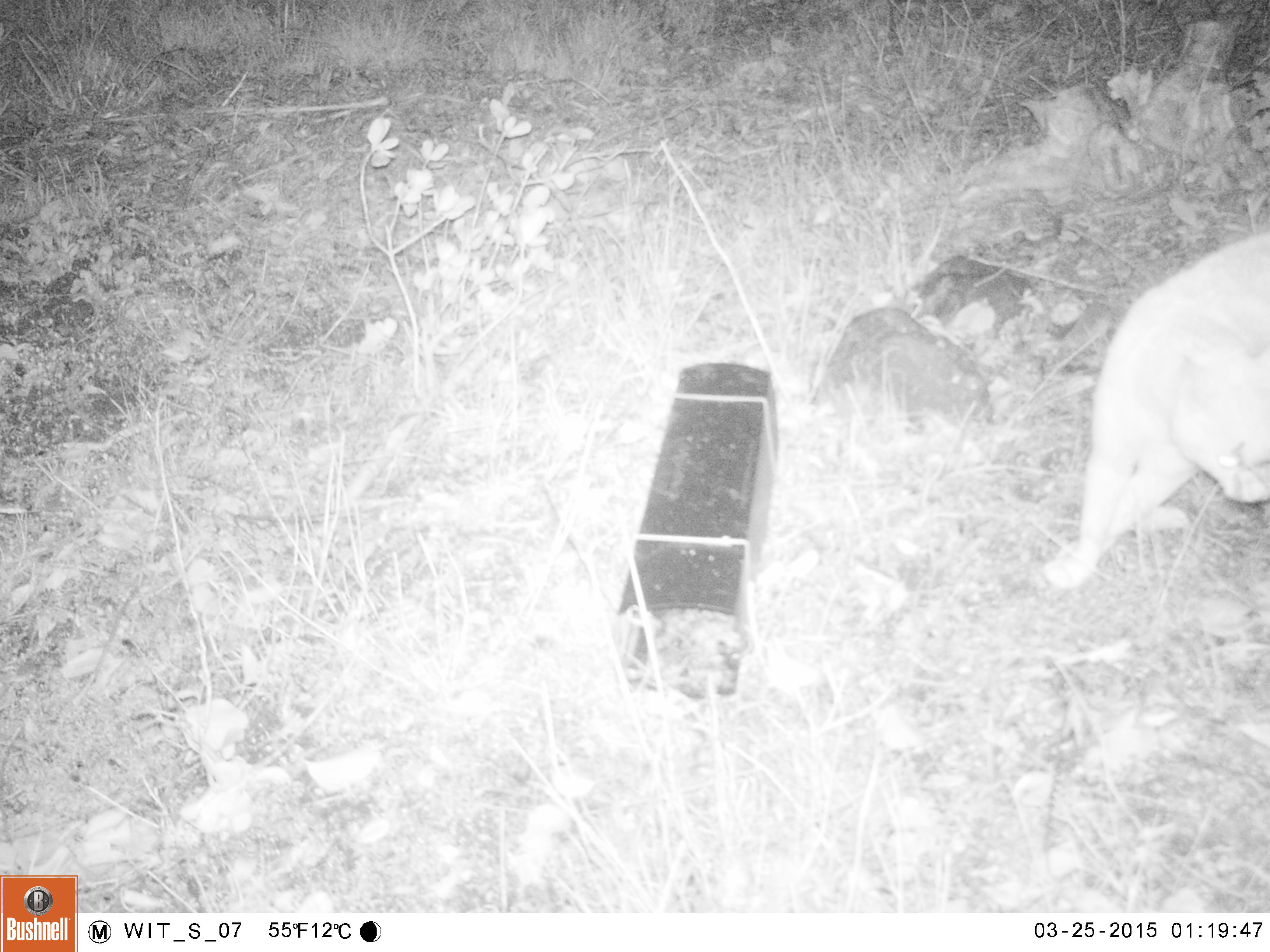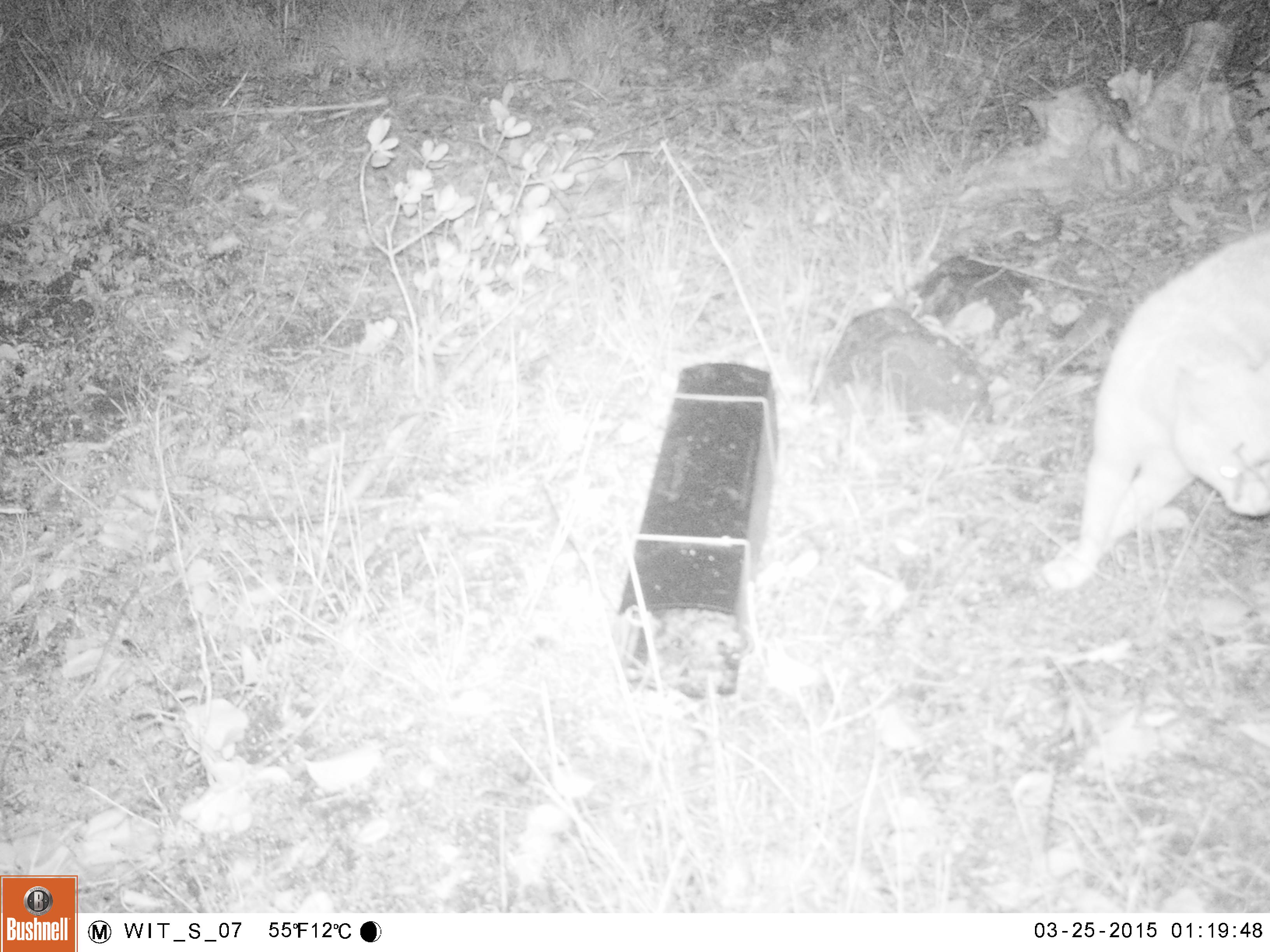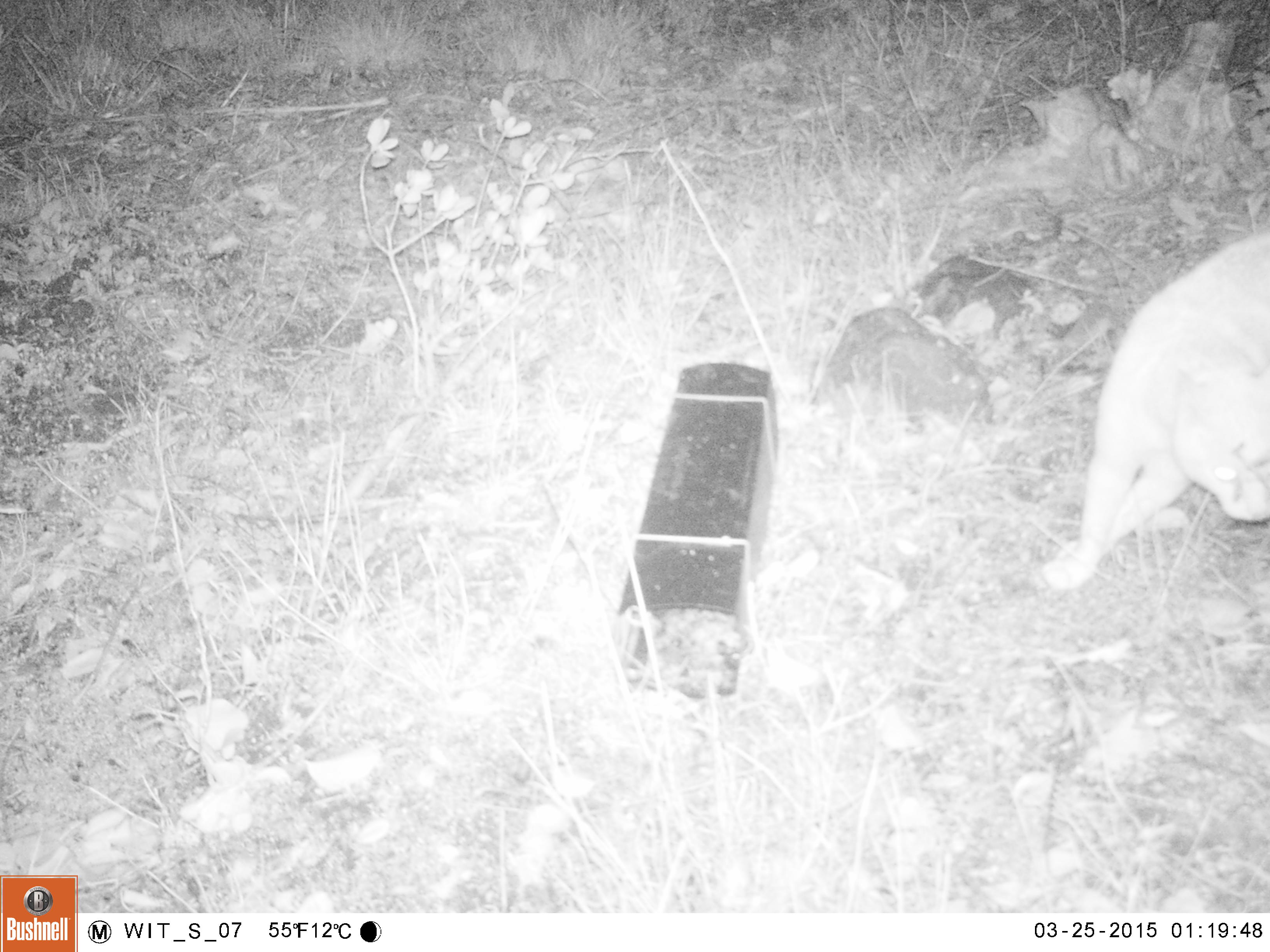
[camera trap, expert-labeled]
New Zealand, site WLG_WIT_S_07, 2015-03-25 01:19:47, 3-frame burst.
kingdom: Animalia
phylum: Chordata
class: Mammalia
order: Carnivora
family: Felidae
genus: Felis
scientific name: Felis catus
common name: domestic cat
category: cat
Cat (domestic cat) (Felis catus).